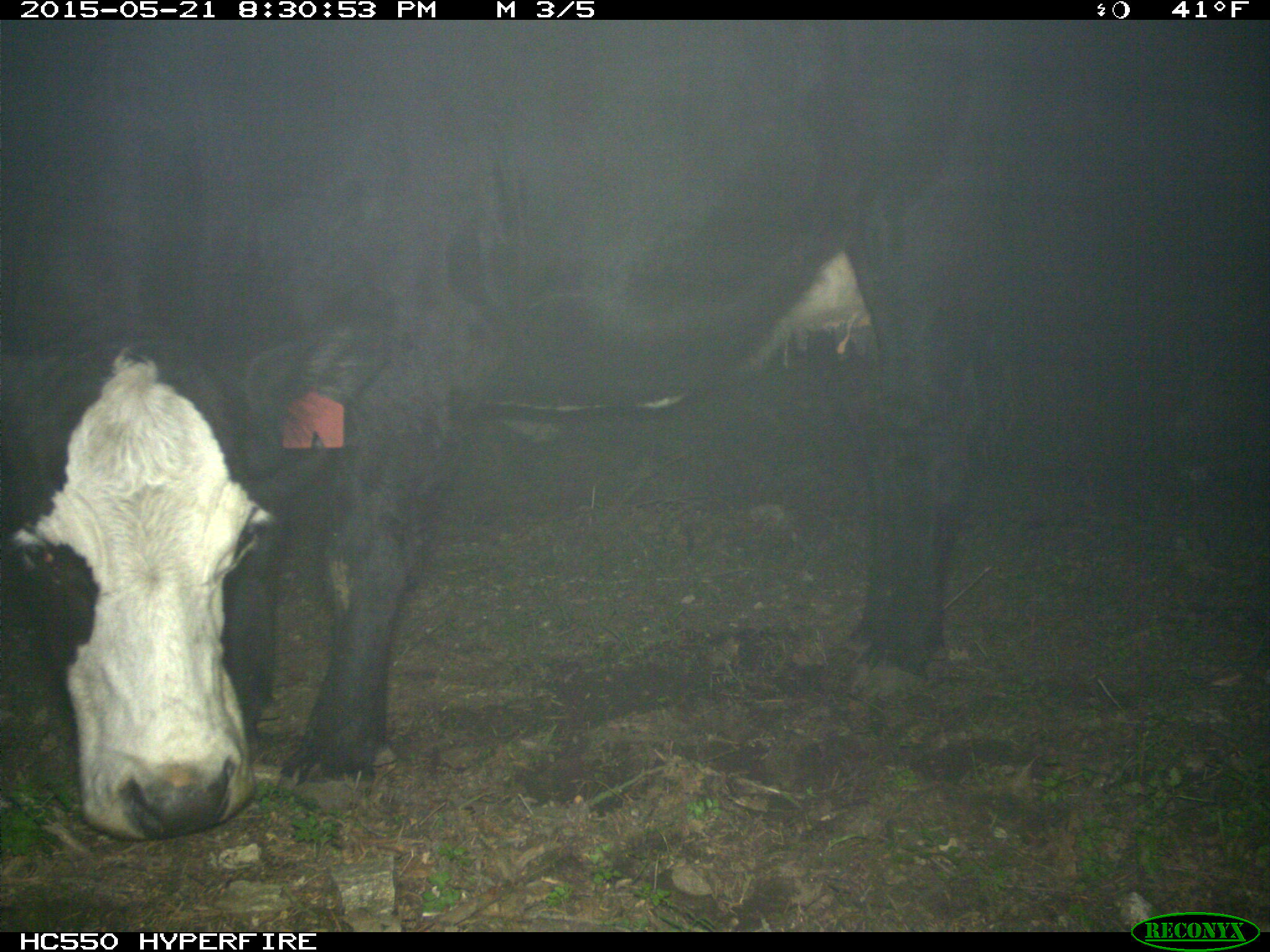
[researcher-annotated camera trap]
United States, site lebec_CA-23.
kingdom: Animalia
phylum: Chordata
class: Mammalia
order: Artiodactyla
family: Bovidae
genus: Bos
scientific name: Bos taurus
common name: domestic cow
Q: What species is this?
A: Bos taurus (domestic cow).